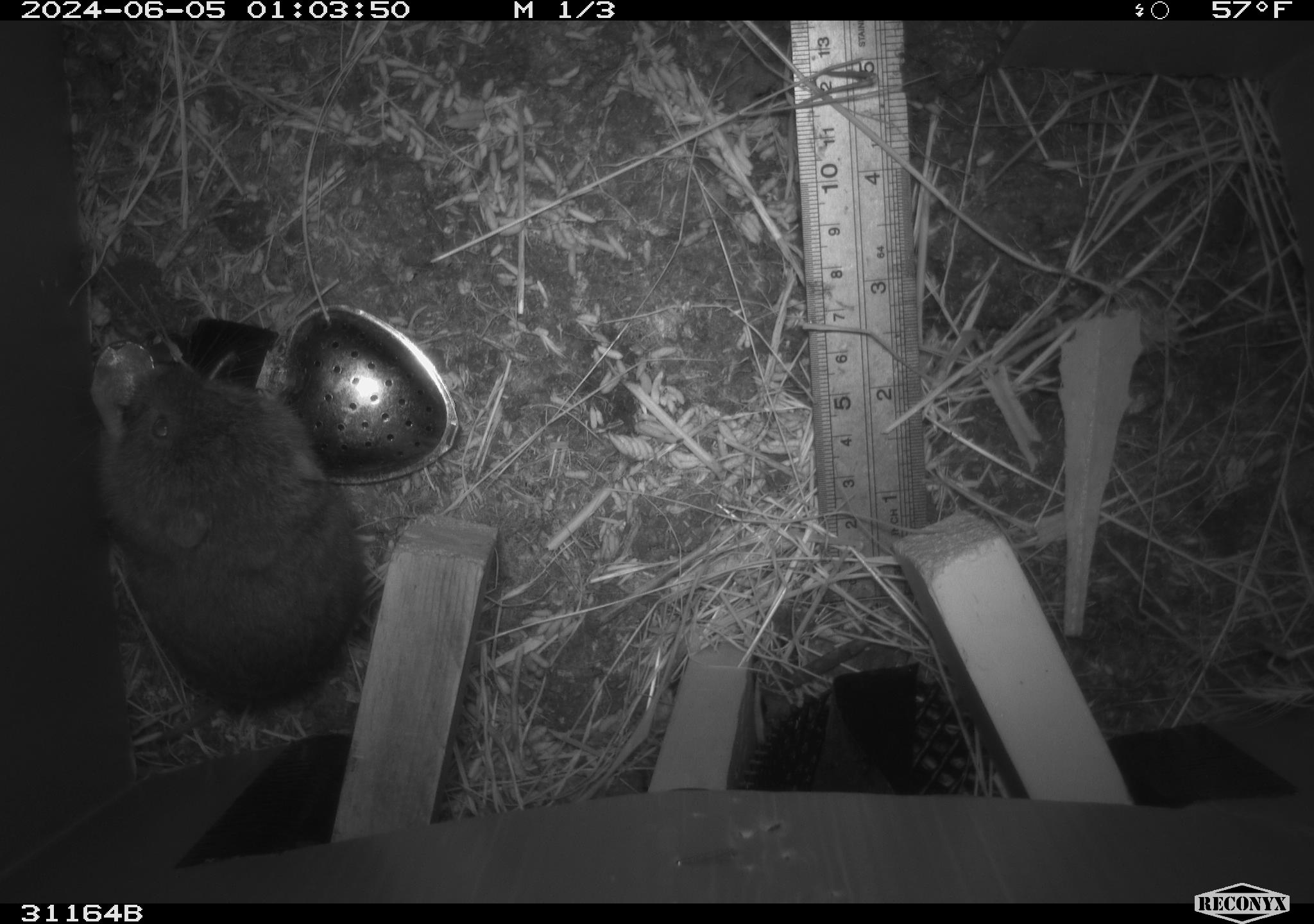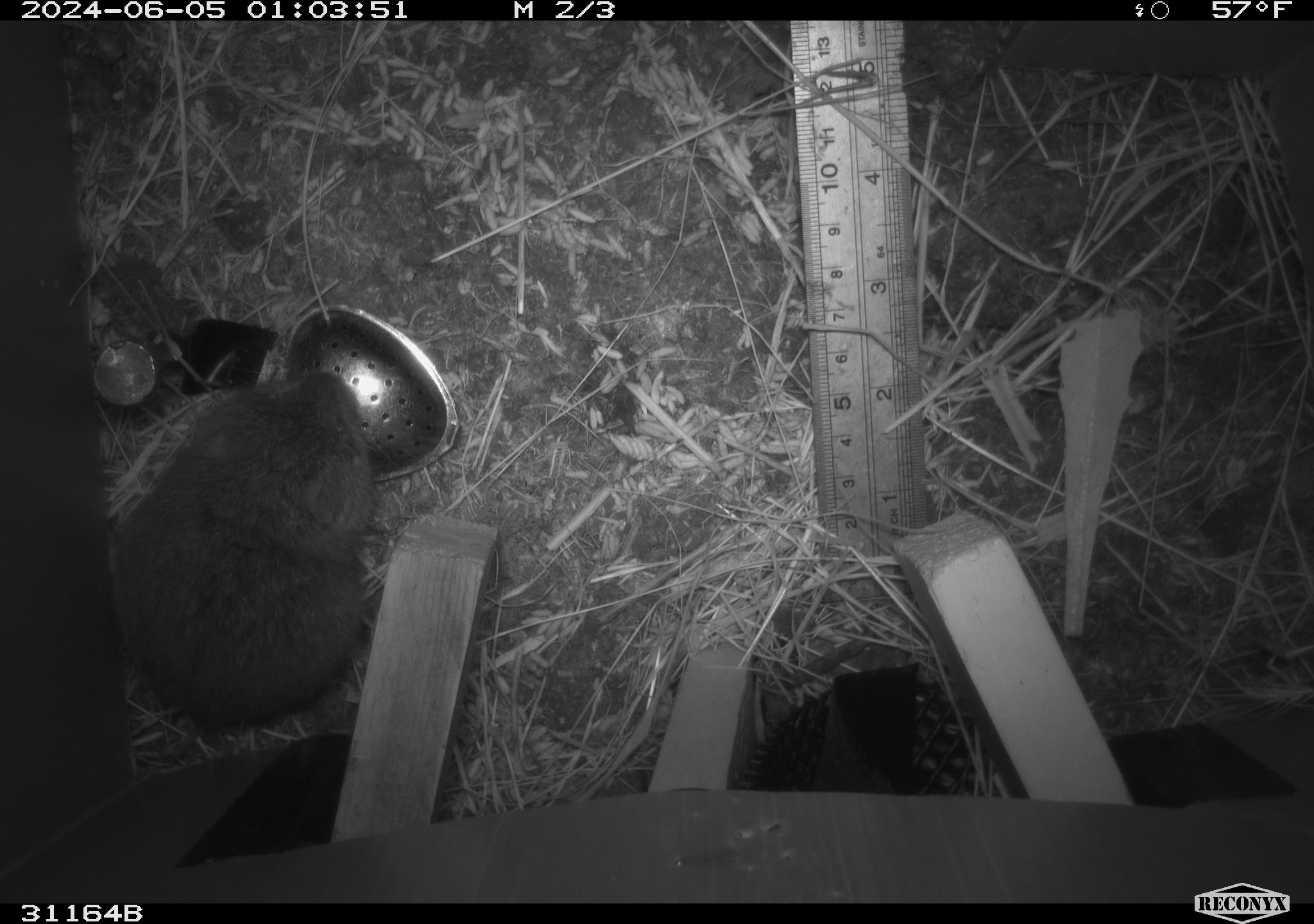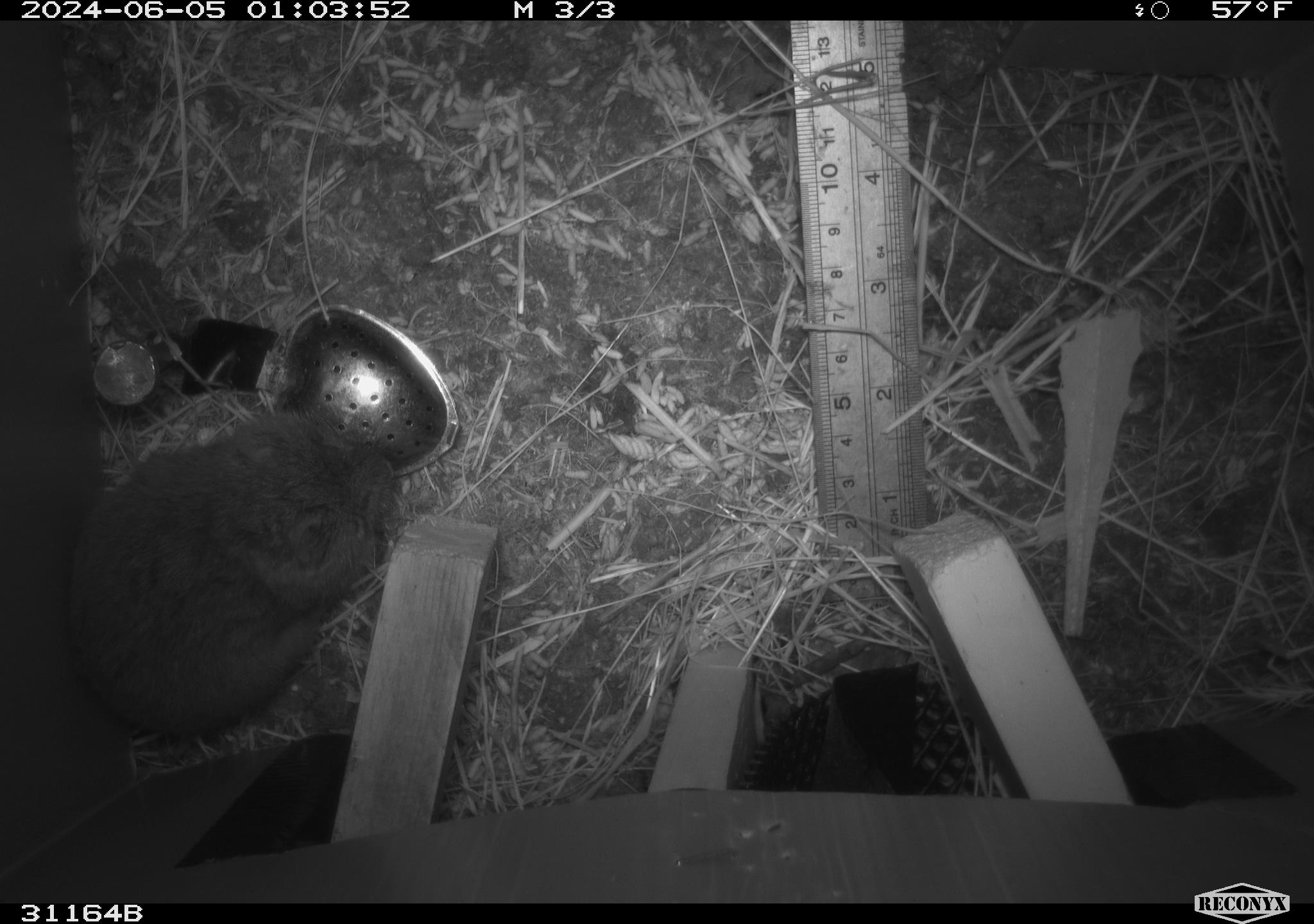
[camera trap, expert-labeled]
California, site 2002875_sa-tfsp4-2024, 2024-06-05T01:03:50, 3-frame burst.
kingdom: Animalia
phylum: Chordata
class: Mammalia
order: Rodentia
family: Cricetidae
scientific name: Arvicolinae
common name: voles, lemmings, and muskrats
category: arvicolinae subfamily